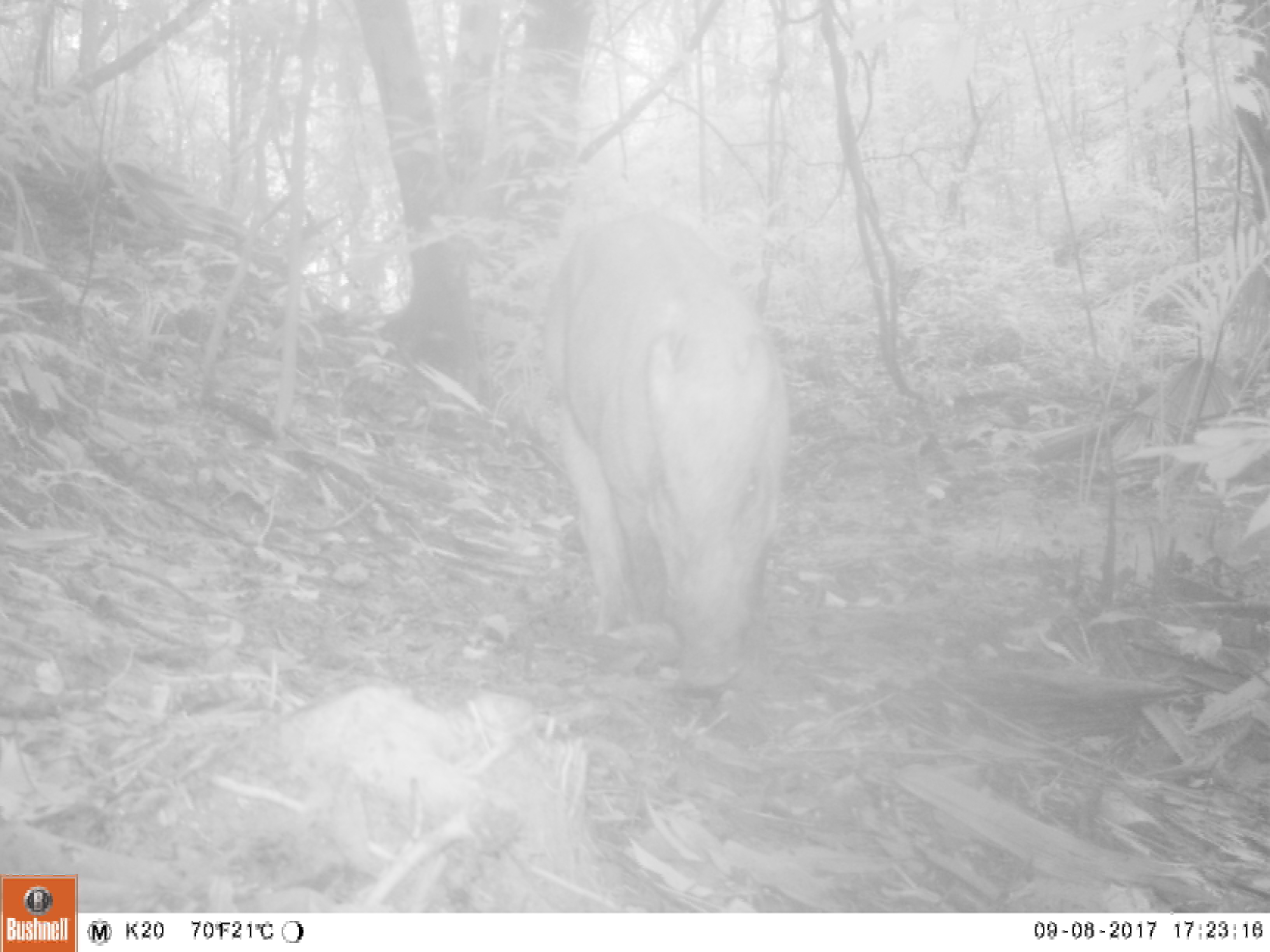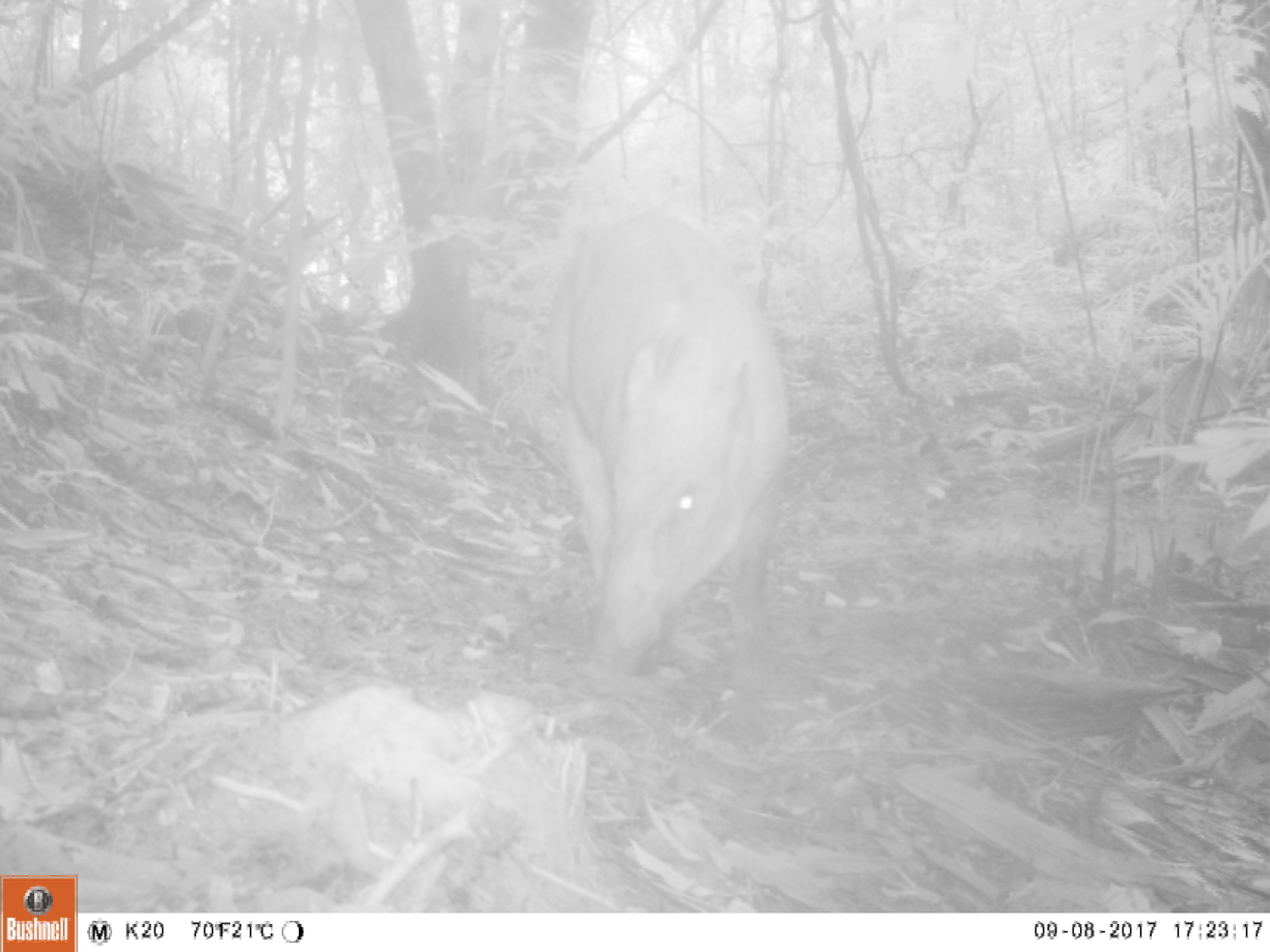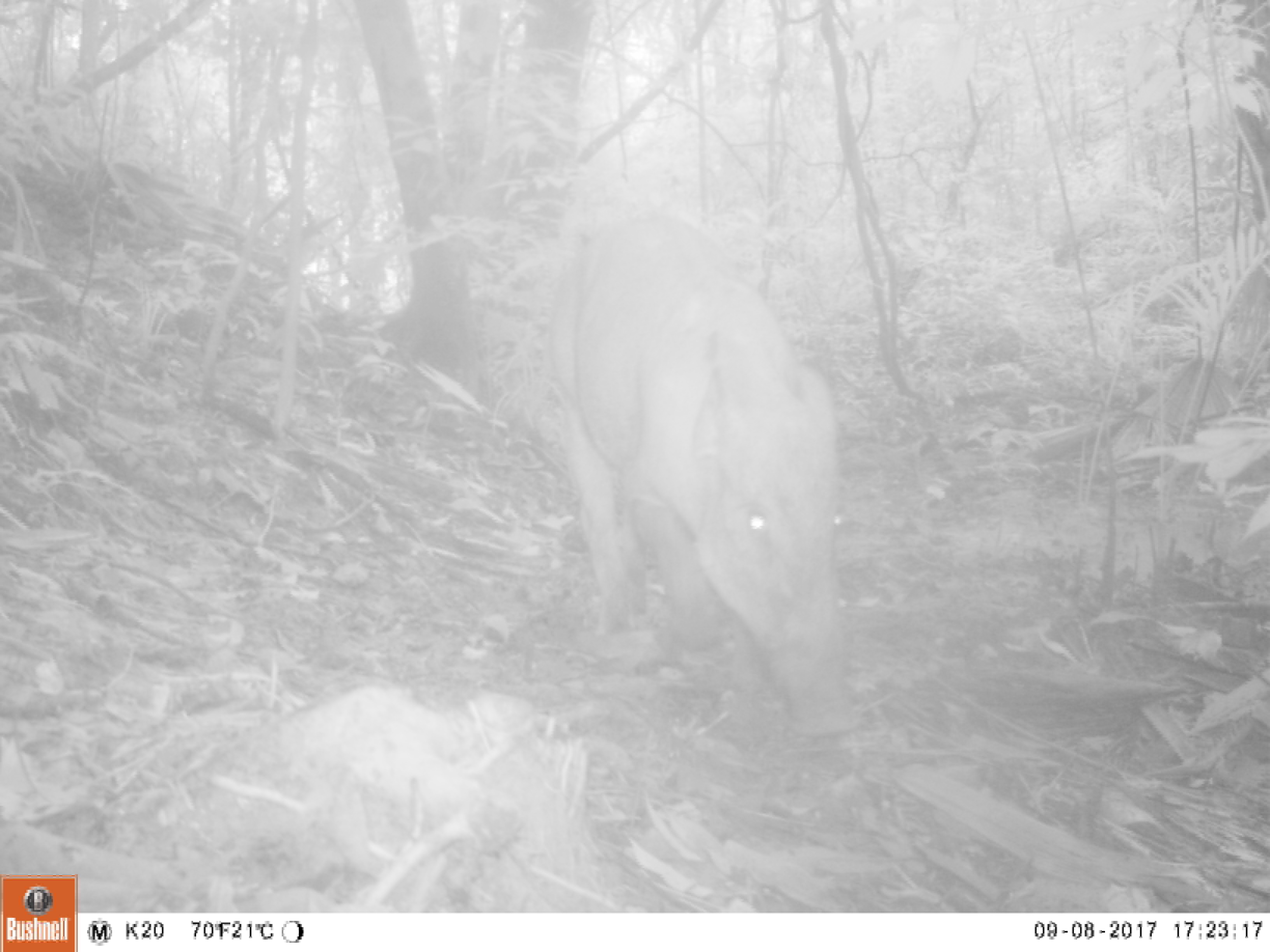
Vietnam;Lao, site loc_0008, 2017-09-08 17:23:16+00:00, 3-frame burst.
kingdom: Animalia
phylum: Chordata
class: Mammalia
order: Artiodactyla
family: Suidae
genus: Sus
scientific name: Sus scrofa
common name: eurasian wild pig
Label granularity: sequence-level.